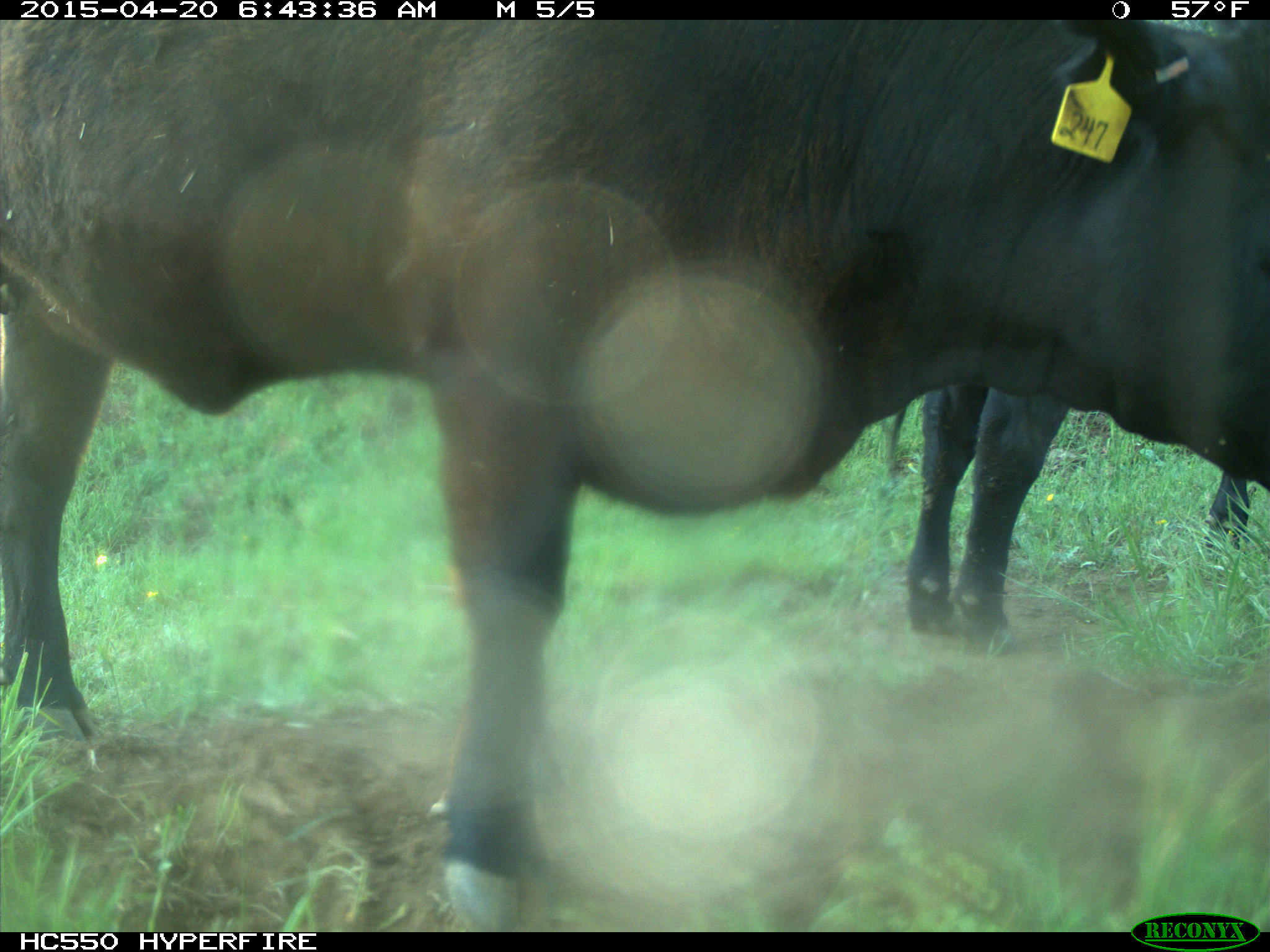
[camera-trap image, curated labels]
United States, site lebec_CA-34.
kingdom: Animalia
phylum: Chordata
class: Mammalia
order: Artiodactyla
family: Bovidae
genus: Bos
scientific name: Bos taurus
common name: domestic cow